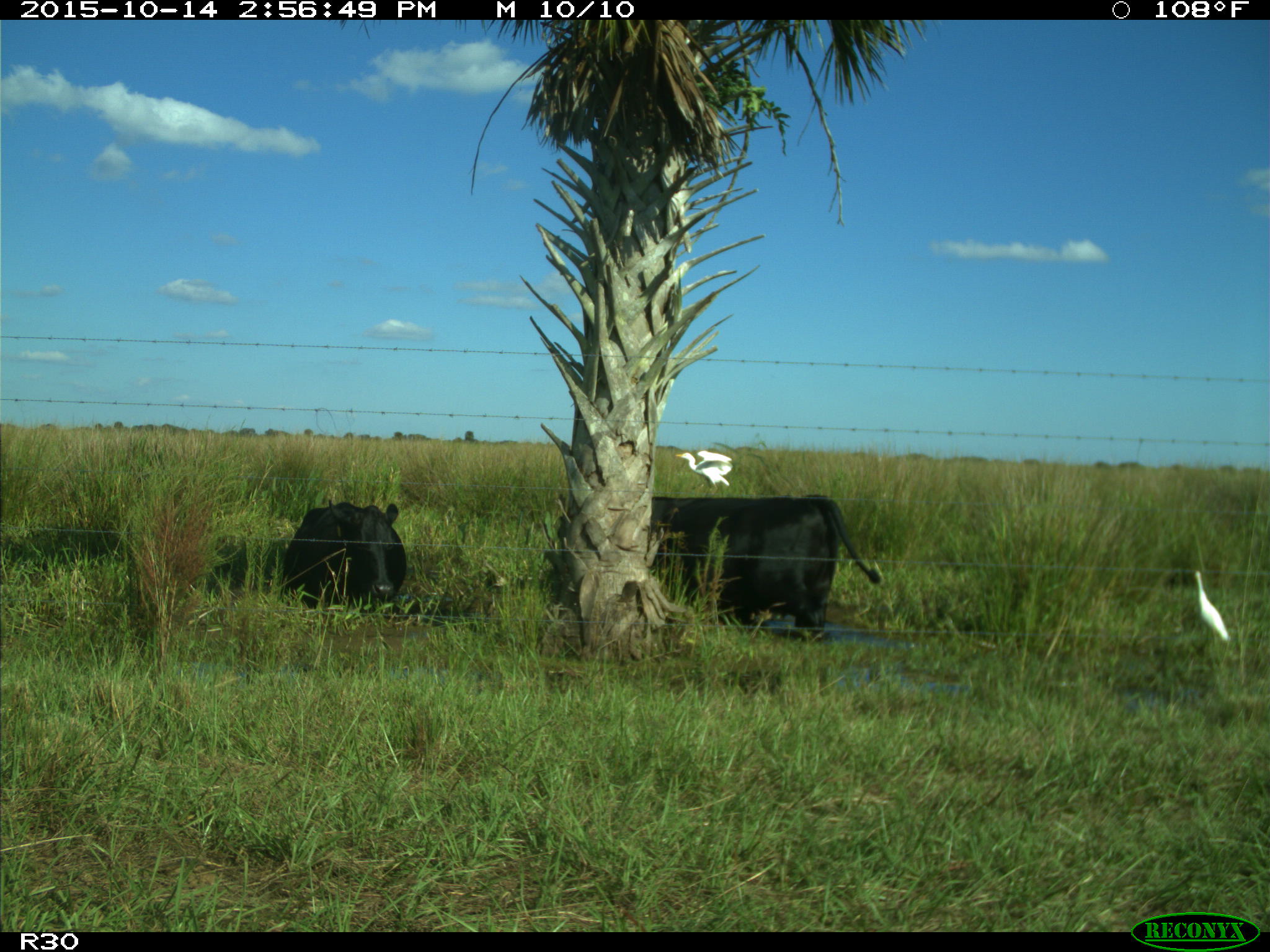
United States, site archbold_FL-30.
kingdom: Animalia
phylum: Chordata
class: Mammalia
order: Artiodactyla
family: Bovidae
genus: Bos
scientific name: Bos taurus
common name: domestic cow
Bos taurus (domestic cow).